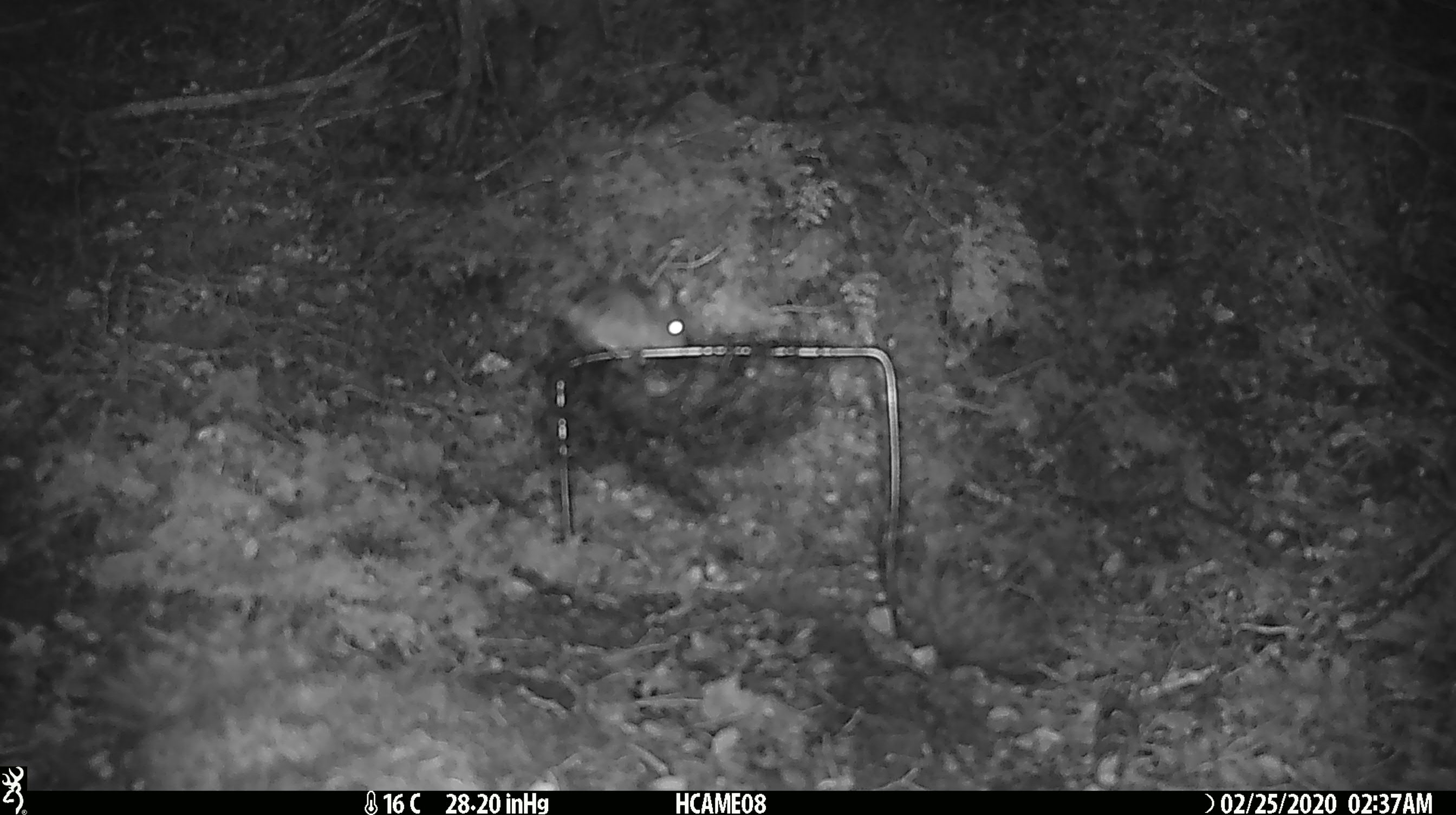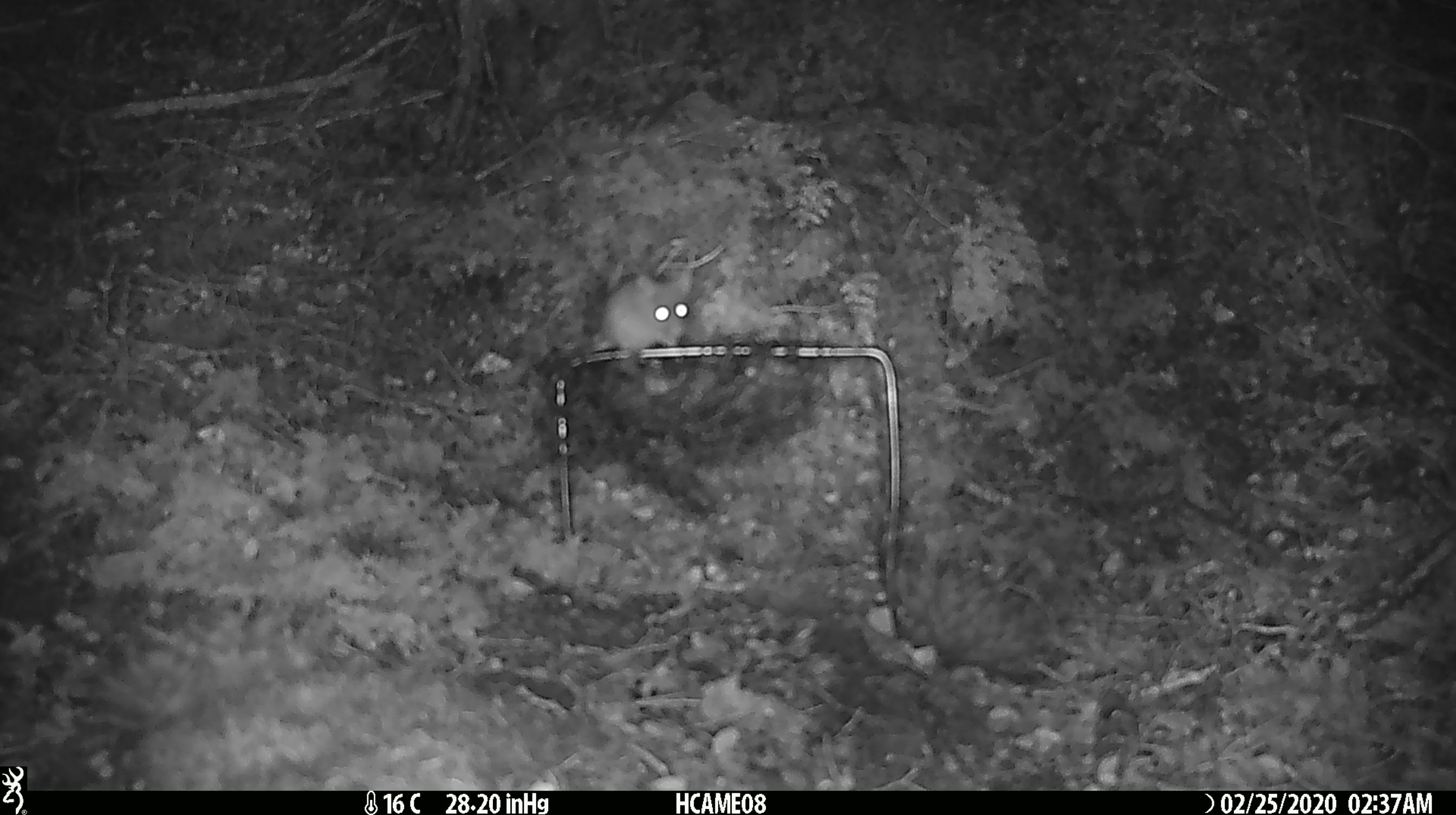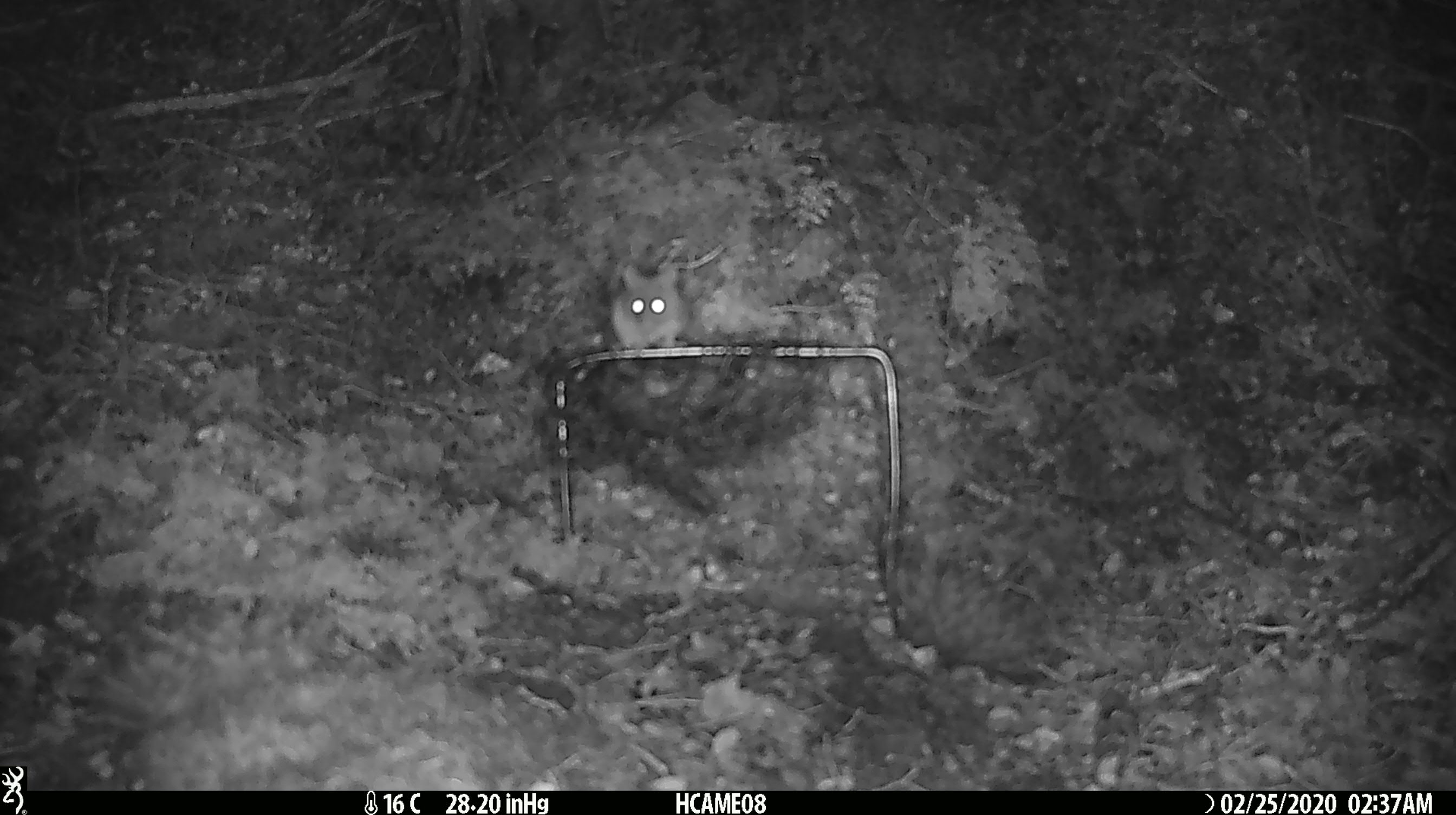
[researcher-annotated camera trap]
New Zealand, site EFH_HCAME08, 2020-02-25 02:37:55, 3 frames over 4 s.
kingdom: Animalia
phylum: Chordata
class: Mammalia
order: Rodentia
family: Muridae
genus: Mus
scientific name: Mus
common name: mouse